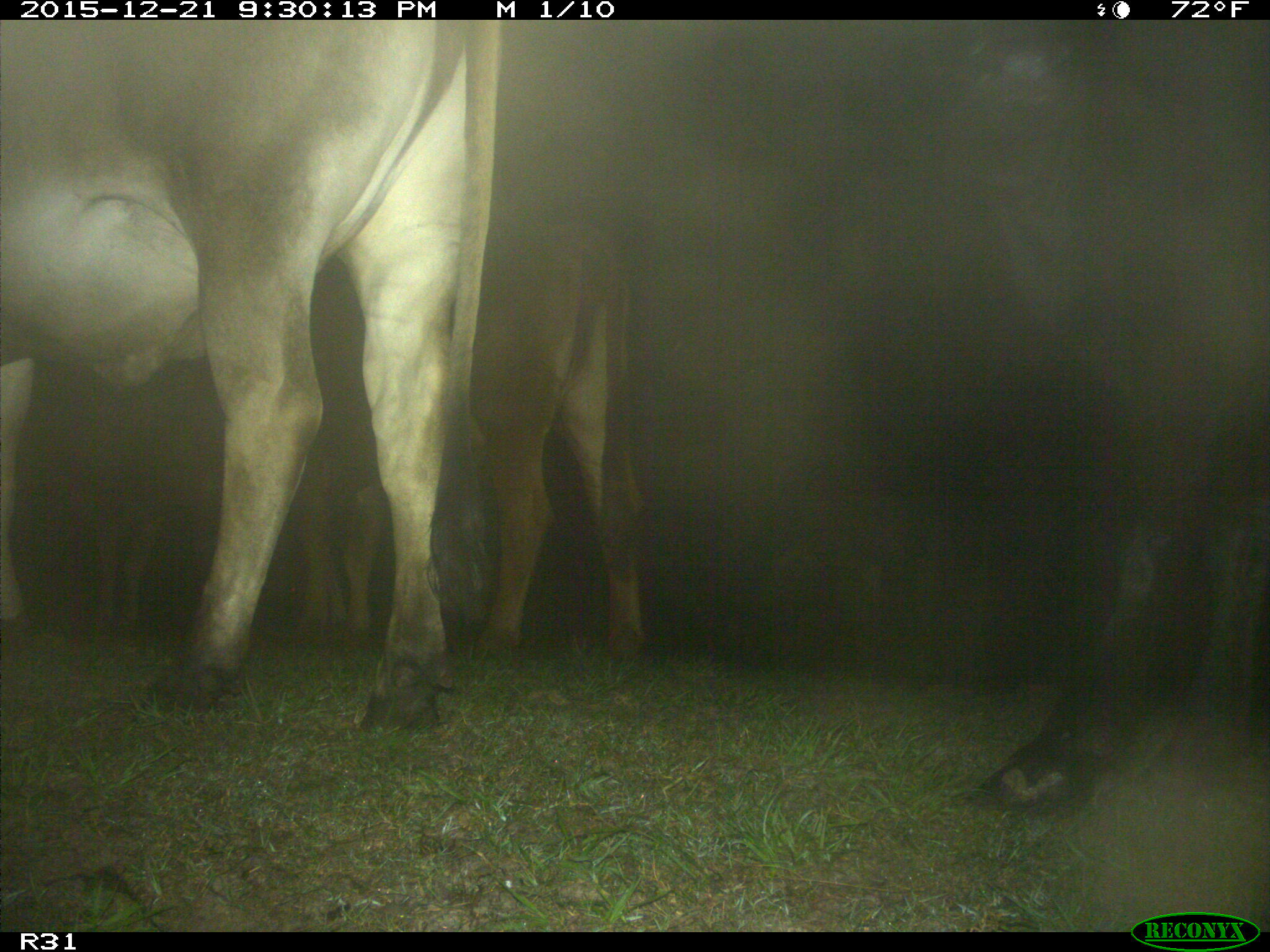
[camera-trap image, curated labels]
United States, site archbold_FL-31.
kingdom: Animalia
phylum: Chordata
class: Mammalia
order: Artiodactyla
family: Bovidae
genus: Bos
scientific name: Bos taurus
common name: domestic cow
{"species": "Bos taurus (domestic cow)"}